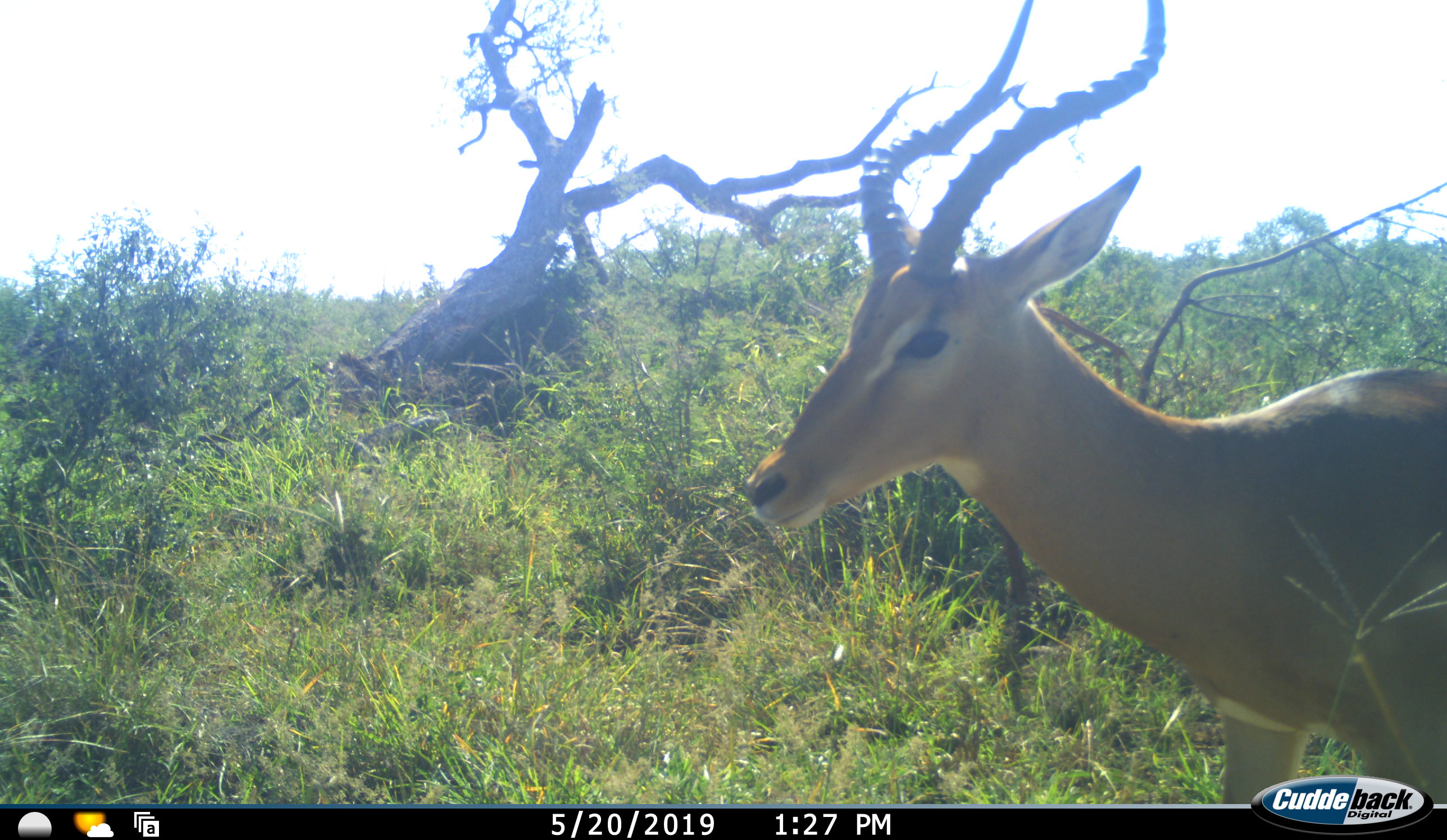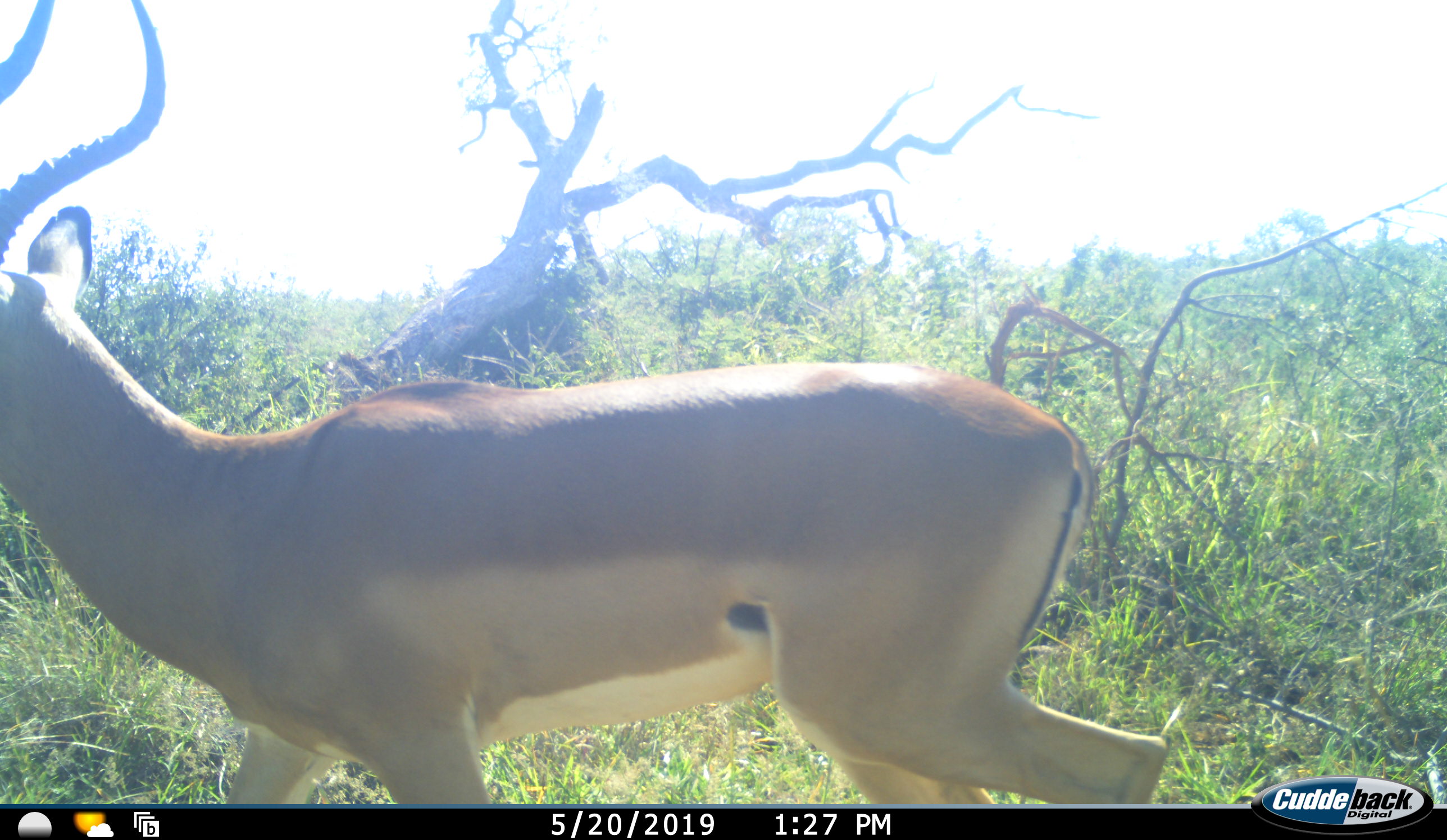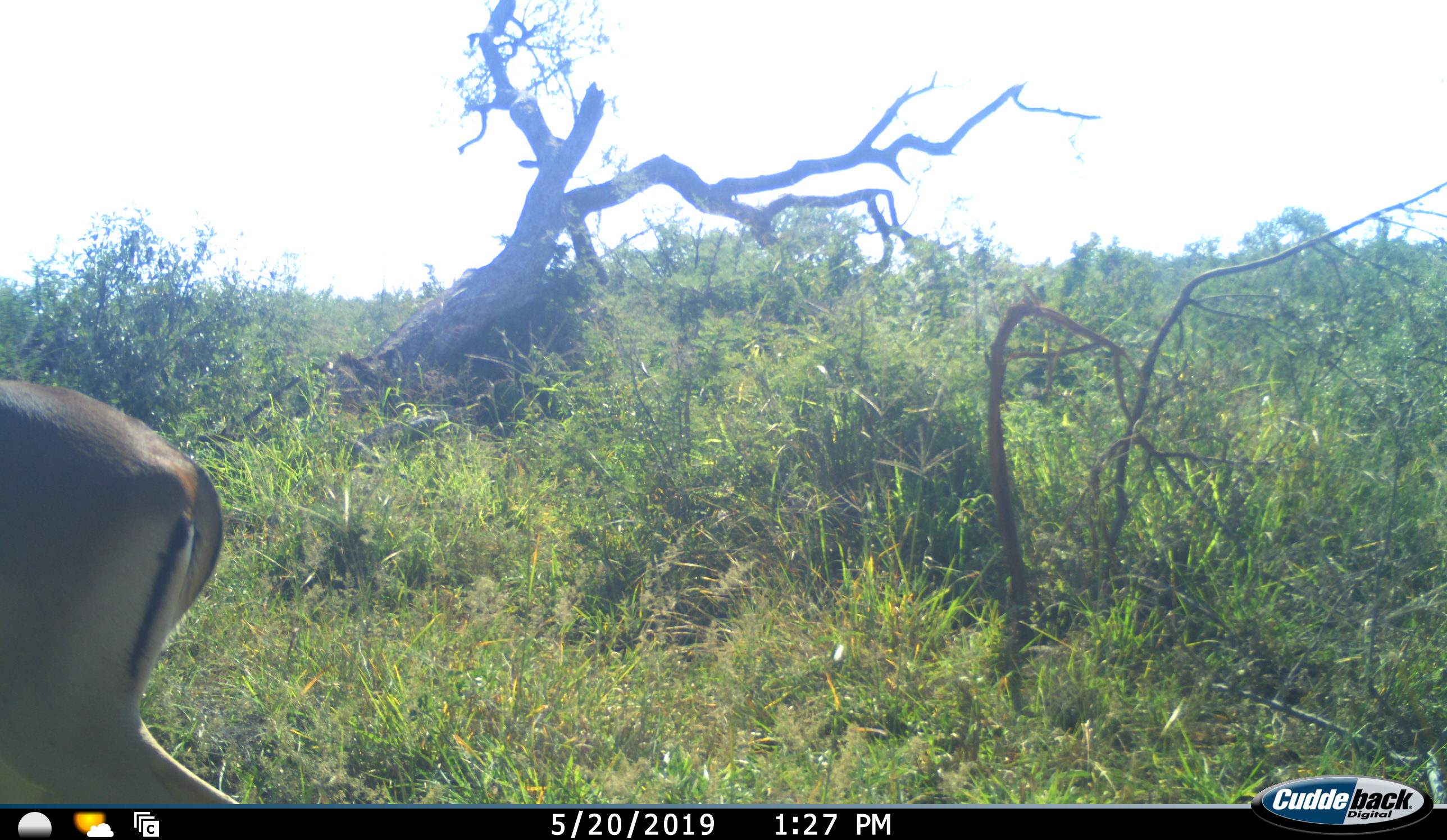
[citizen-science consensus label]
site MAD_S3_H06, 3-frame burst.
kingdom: Animalia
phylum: Chordata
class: Mammalia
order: Artiodactyla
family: Bovidae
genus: Aepyceros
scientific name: Aepyceros melampus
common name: impala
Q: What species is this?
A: Impala (Aepyceros melampus).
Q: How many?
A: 1.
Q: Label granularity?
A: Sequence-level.